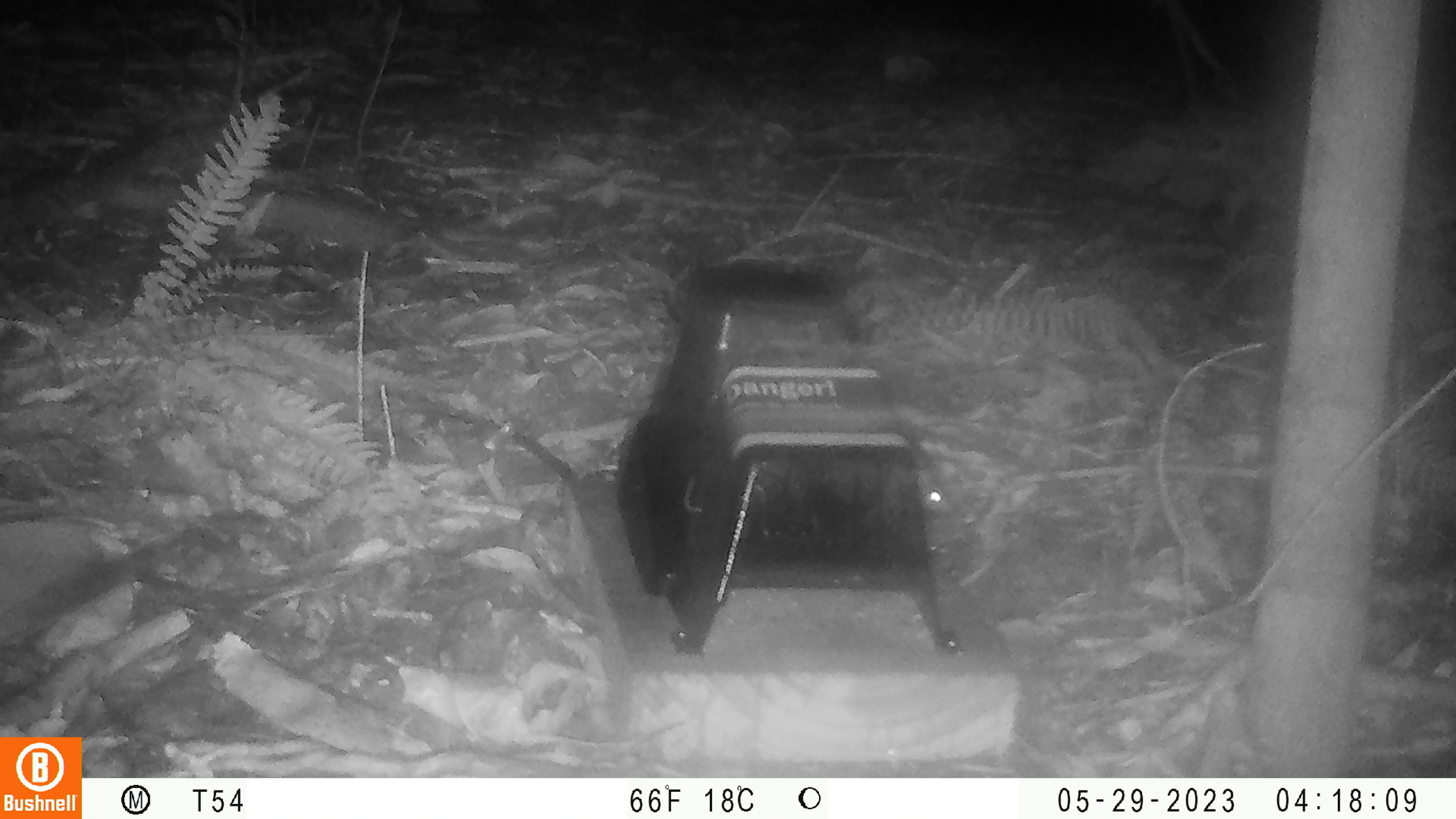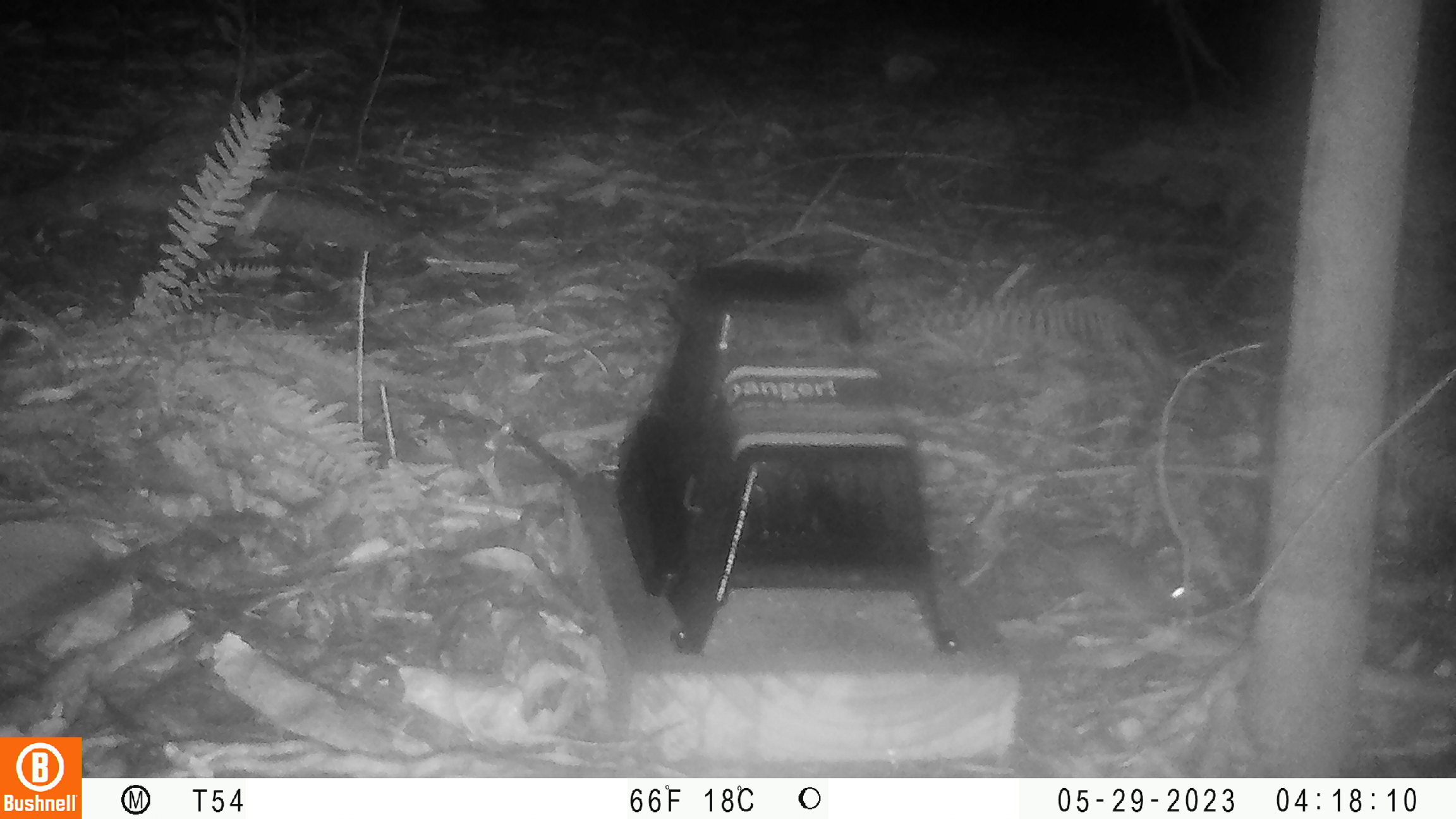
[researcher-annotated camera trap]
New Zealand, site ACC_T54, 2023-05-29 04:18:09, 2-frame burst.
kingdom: Animalia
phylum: Chordata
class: Mammalia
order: Rodentia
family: Muridae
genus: Mus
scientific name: Mus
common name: mouse